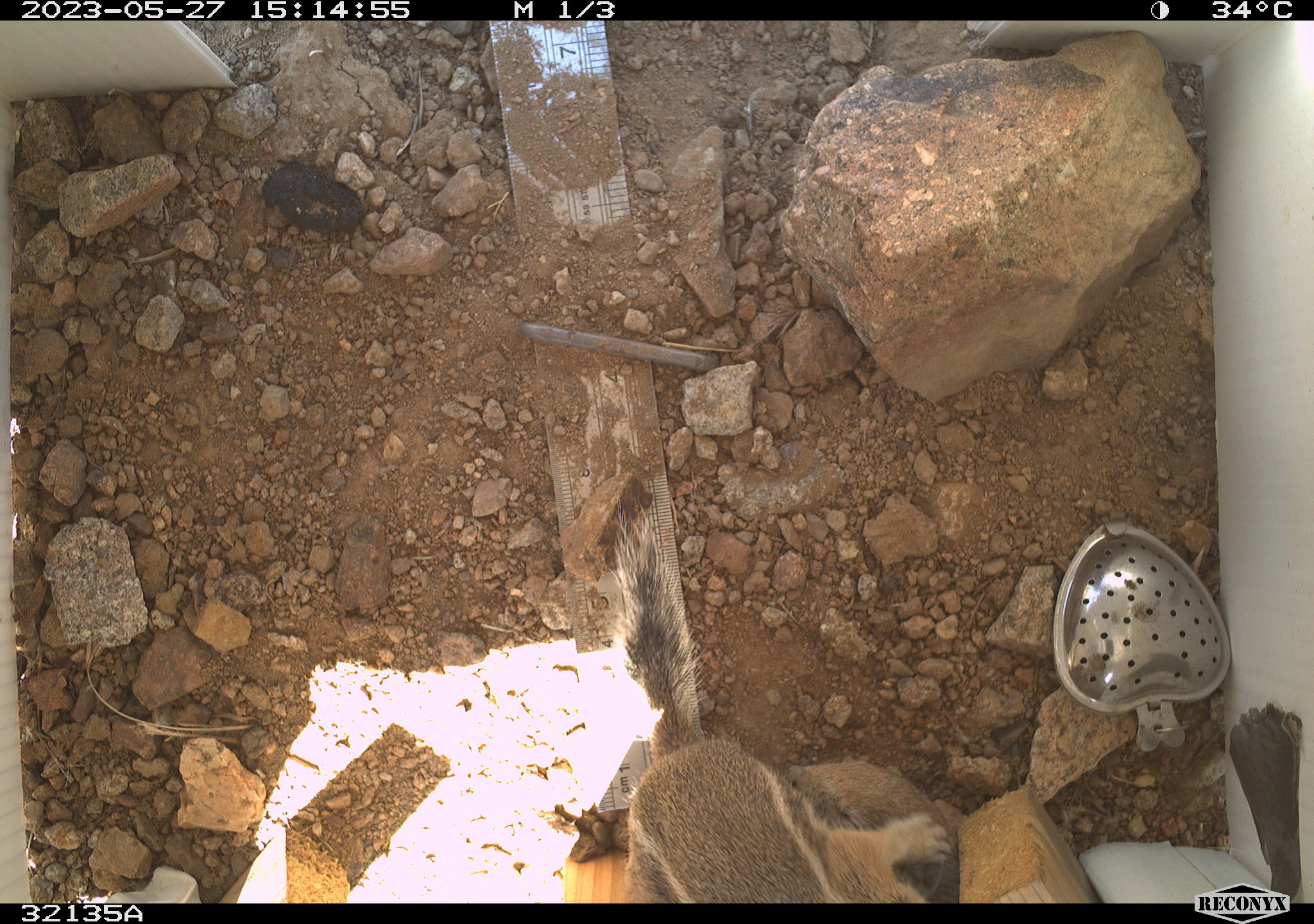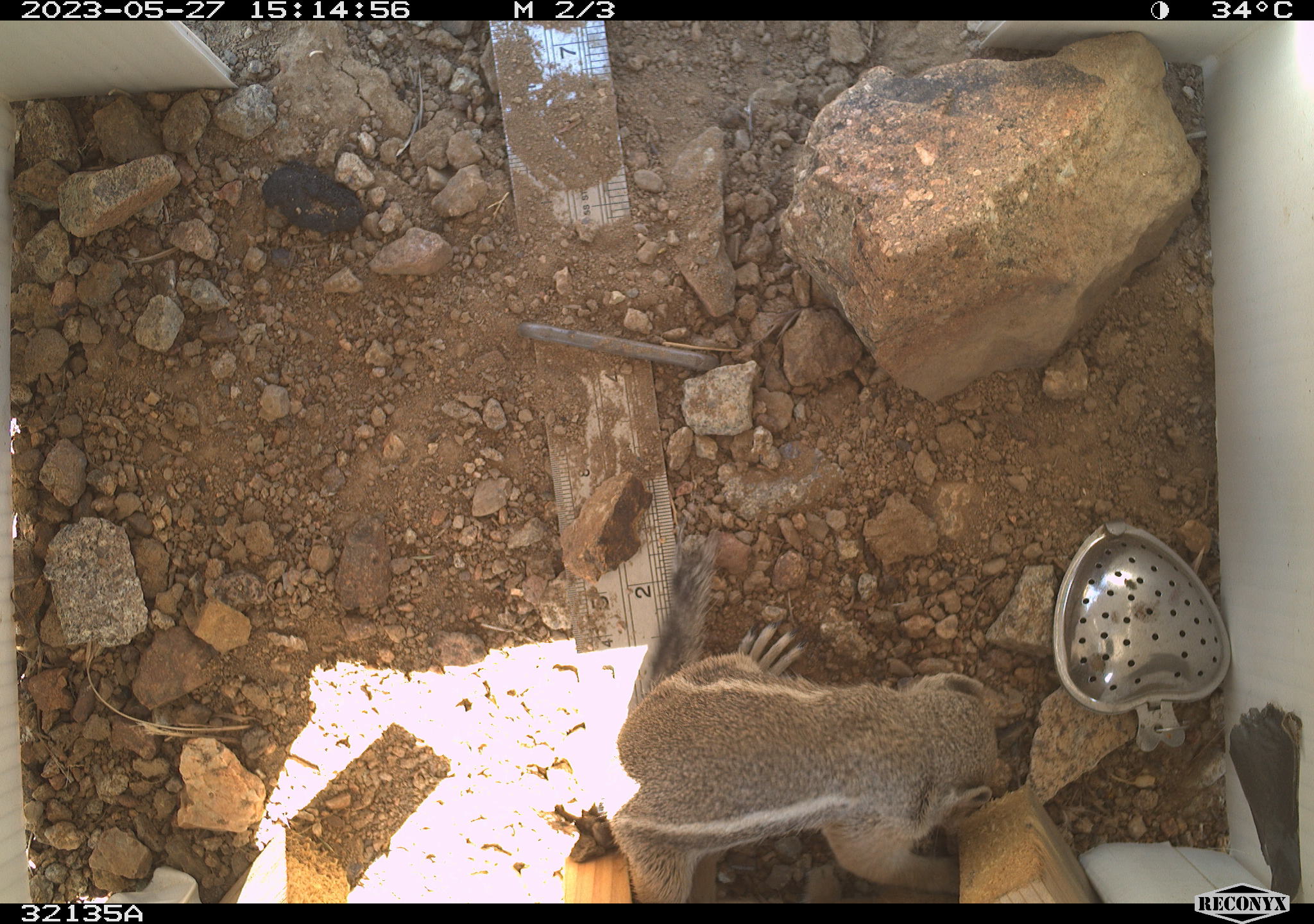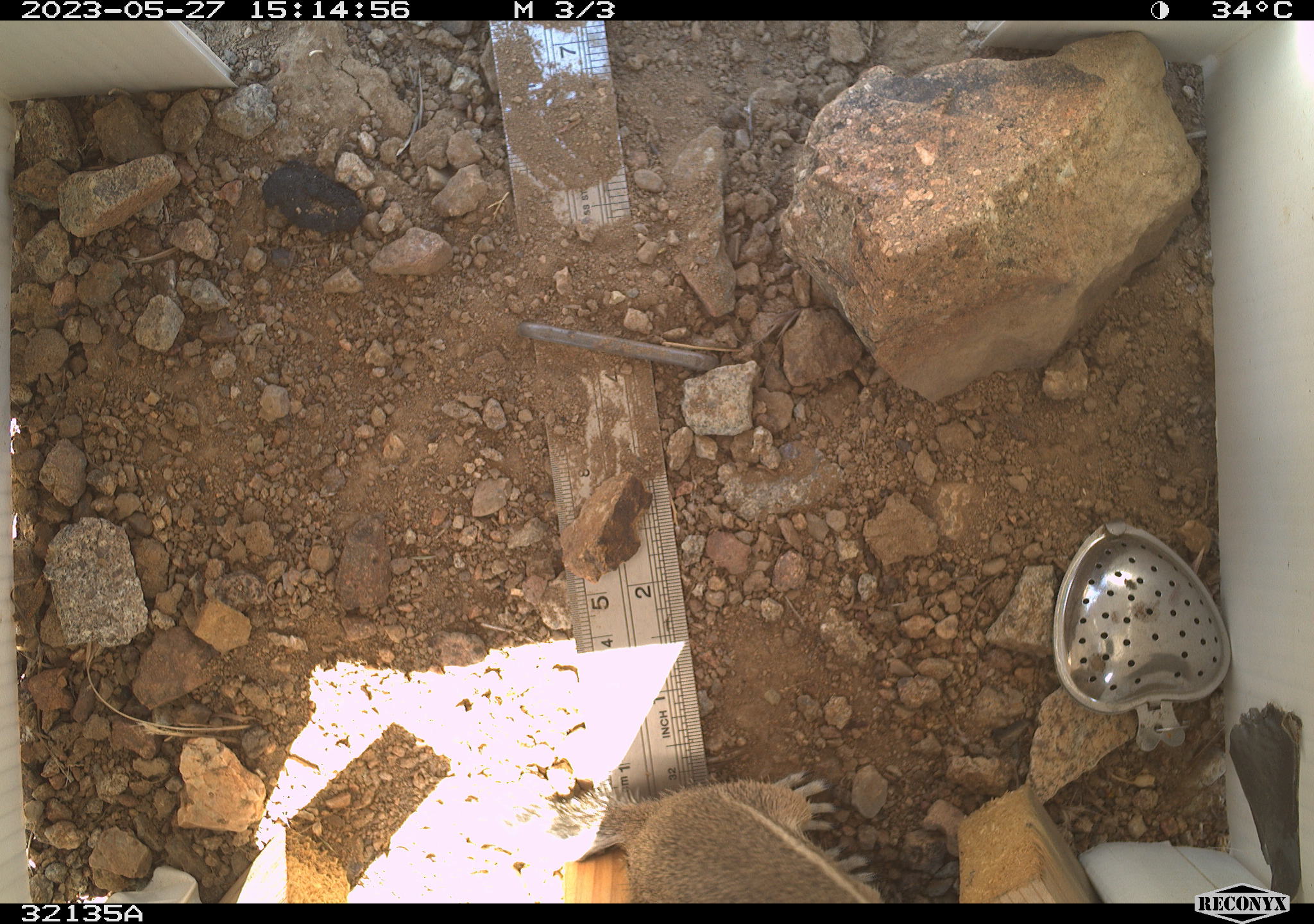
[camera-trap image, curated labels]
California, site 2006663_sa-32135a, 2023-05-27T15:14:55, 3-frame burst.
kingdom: Animalia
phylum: Chordata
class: Mammalia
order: Rodentia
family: Sciuridae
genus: Ammospermophilus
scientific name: Ammospermophilus leucurus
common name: white-tailed antelope squirrel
White-tailed antelope squirrel (Ammospermophilus leucurus).